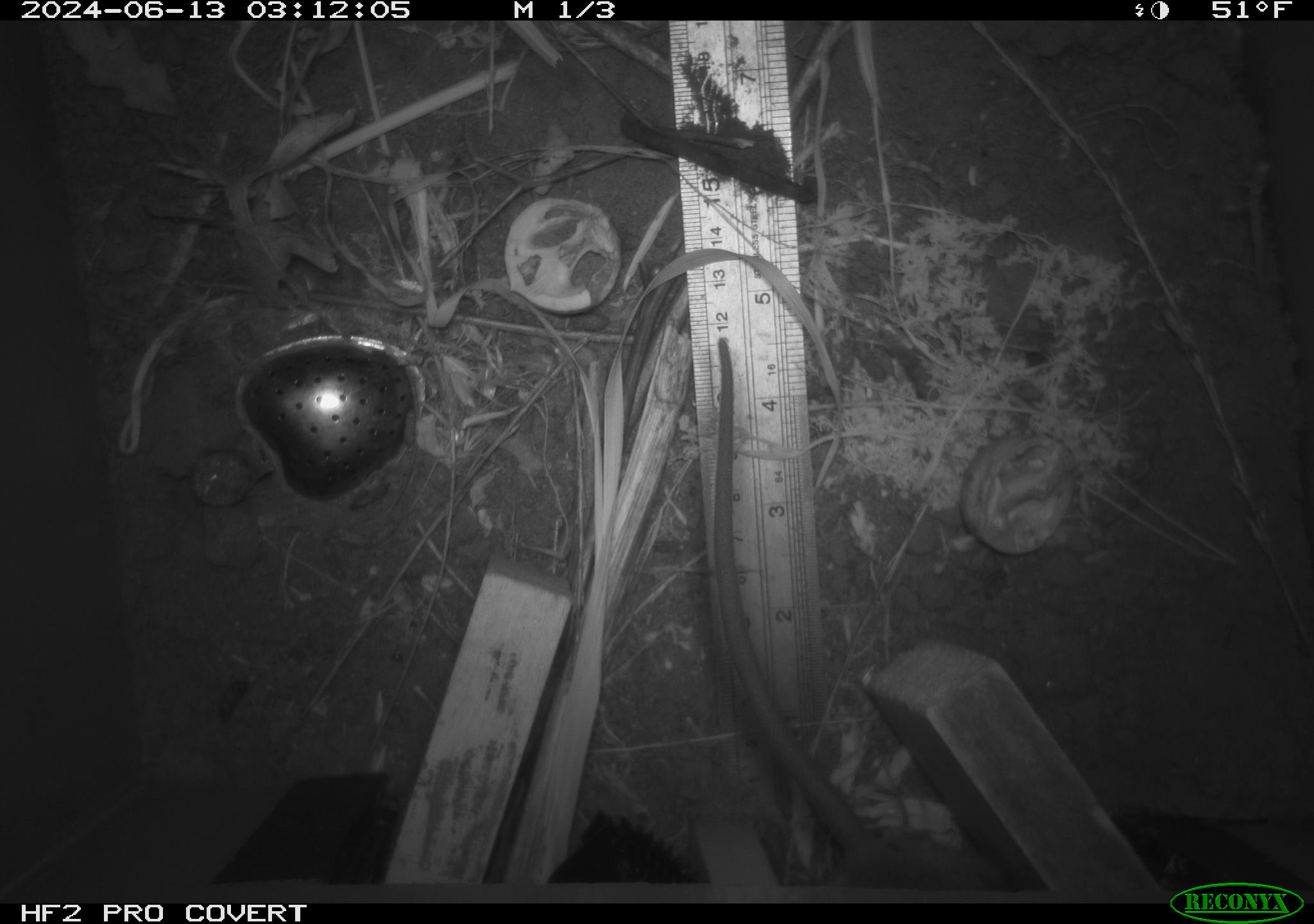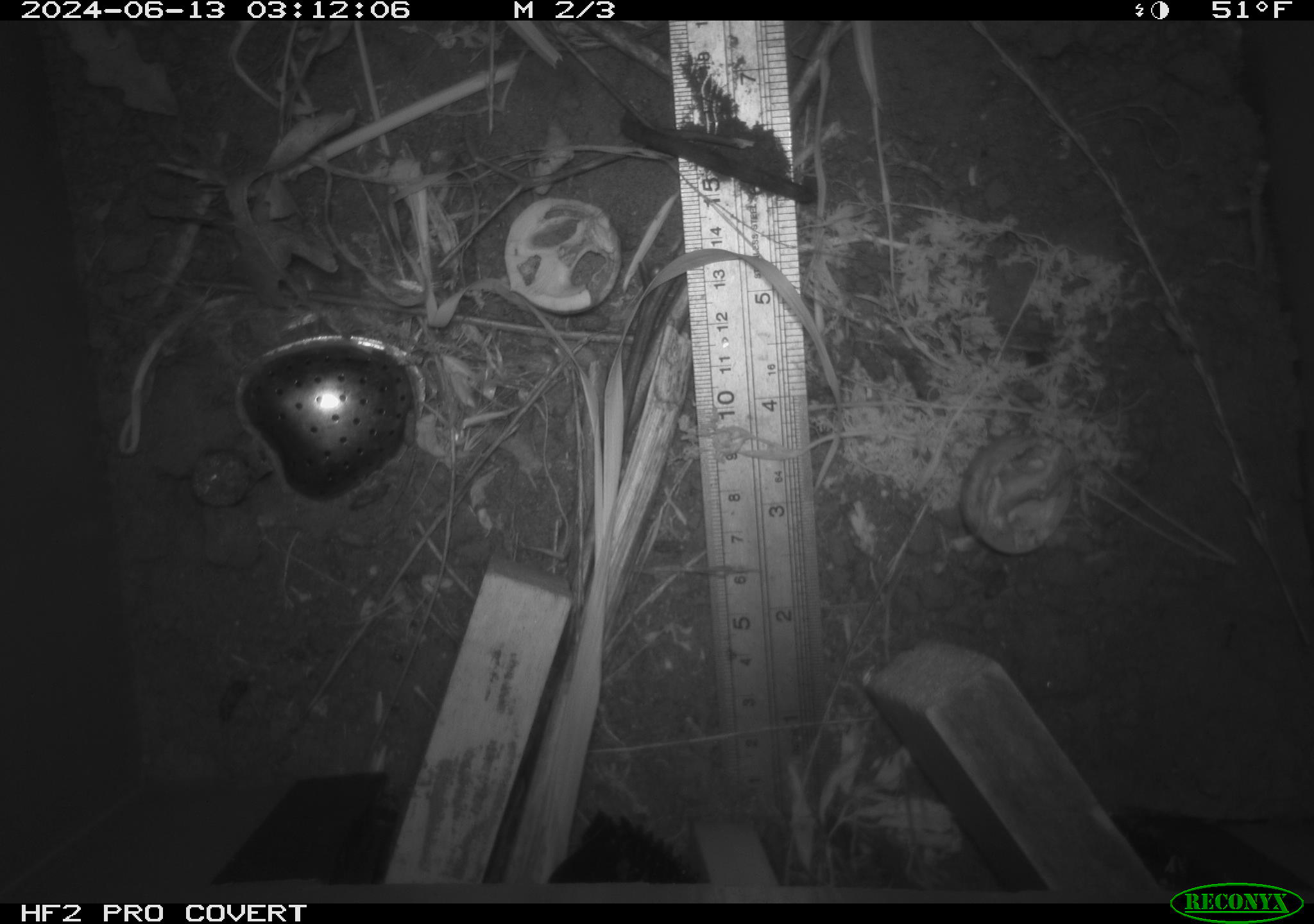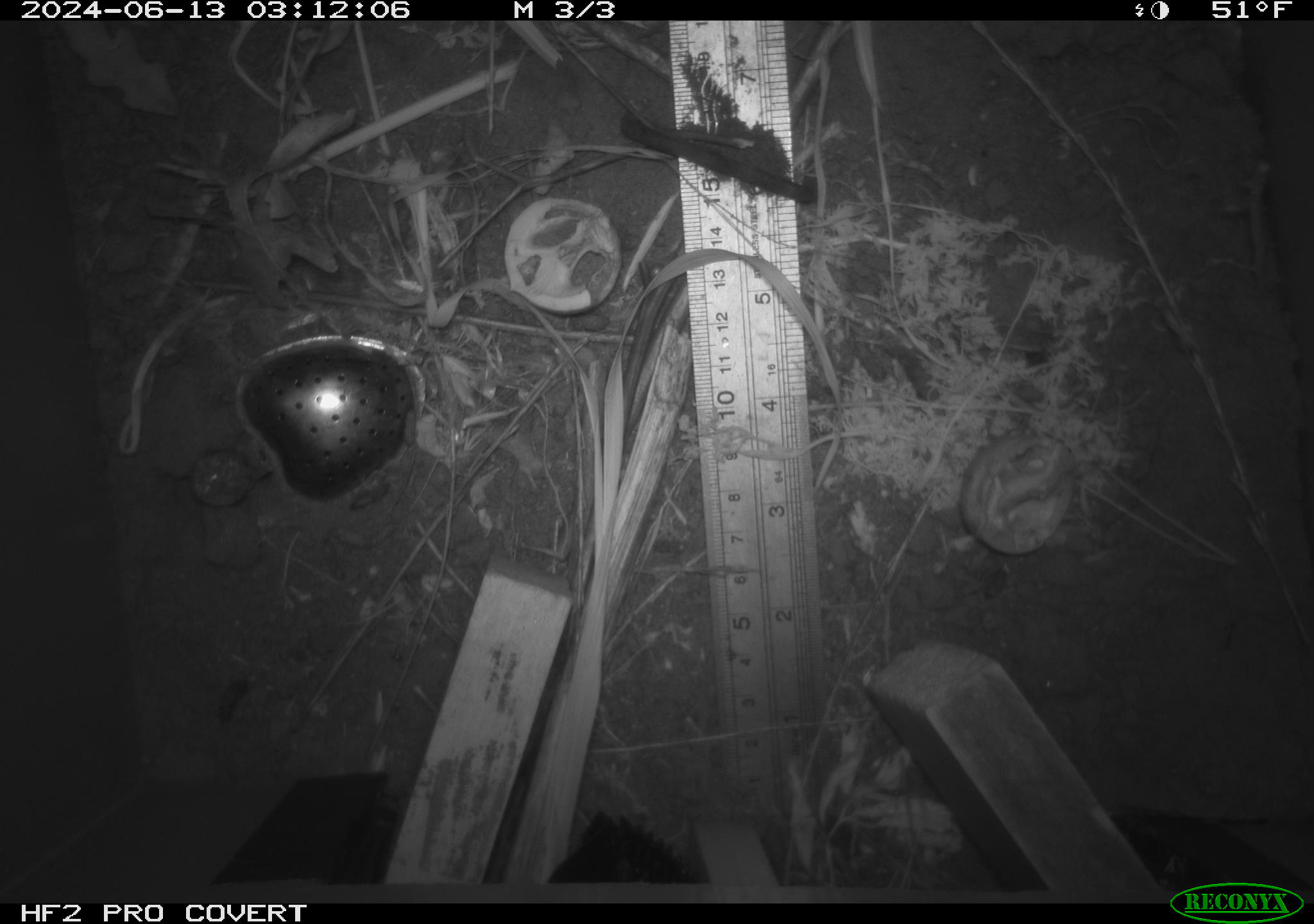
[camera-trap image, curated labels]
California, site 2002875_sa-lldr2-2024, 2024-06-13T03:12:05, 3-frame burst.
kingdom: Animalia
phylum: Chordata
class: Mammalia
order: Rodentia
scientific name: Rodentia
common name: rodent